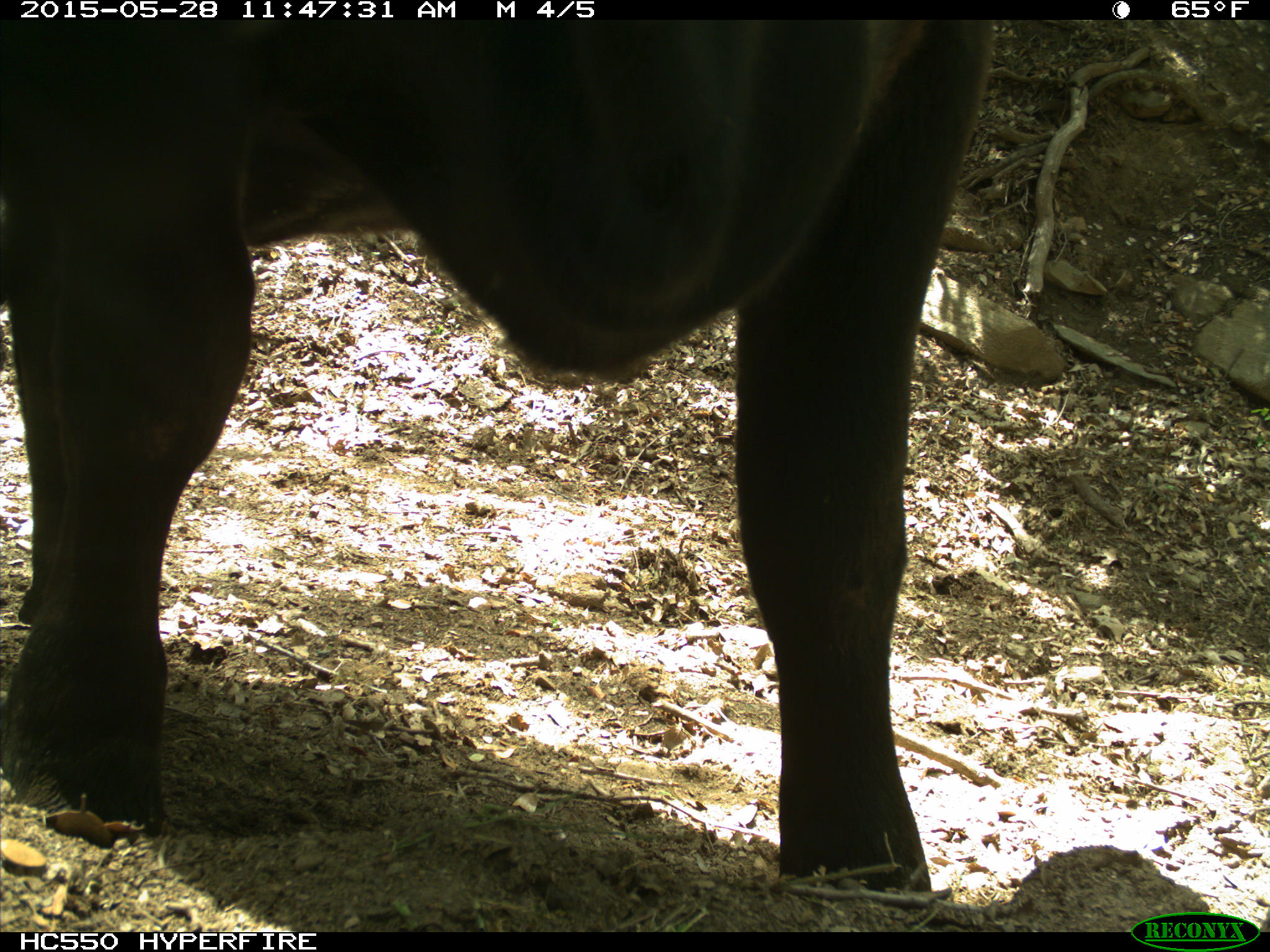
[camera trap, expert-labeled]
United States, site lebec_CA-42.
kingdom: Animalia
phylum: Chordata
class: Mammalia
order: Artiodactyla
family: Bovidae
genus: Bos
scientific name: Bos taurus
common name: domestic cow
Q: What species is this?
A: Bos taurus (domestic cow).